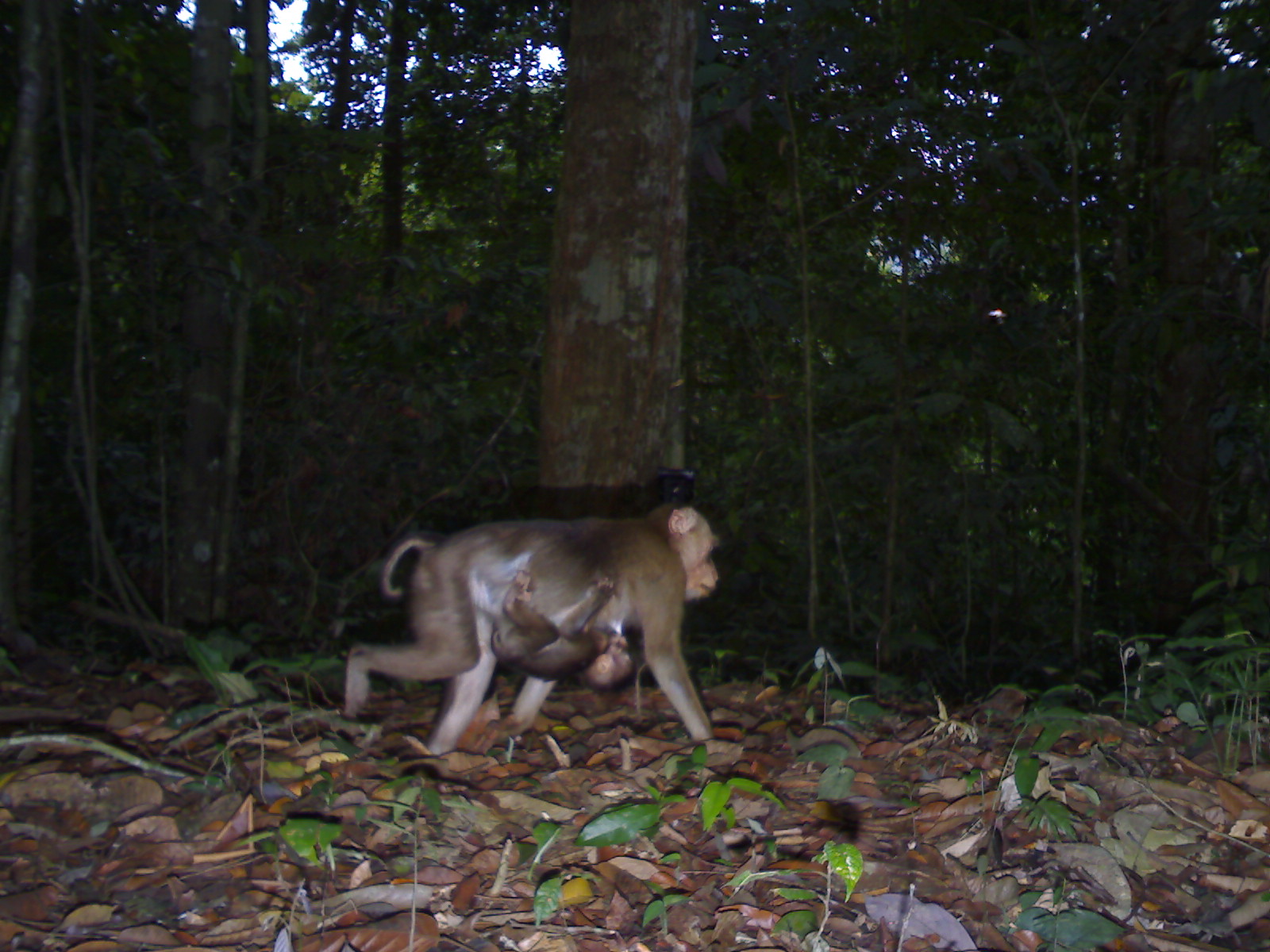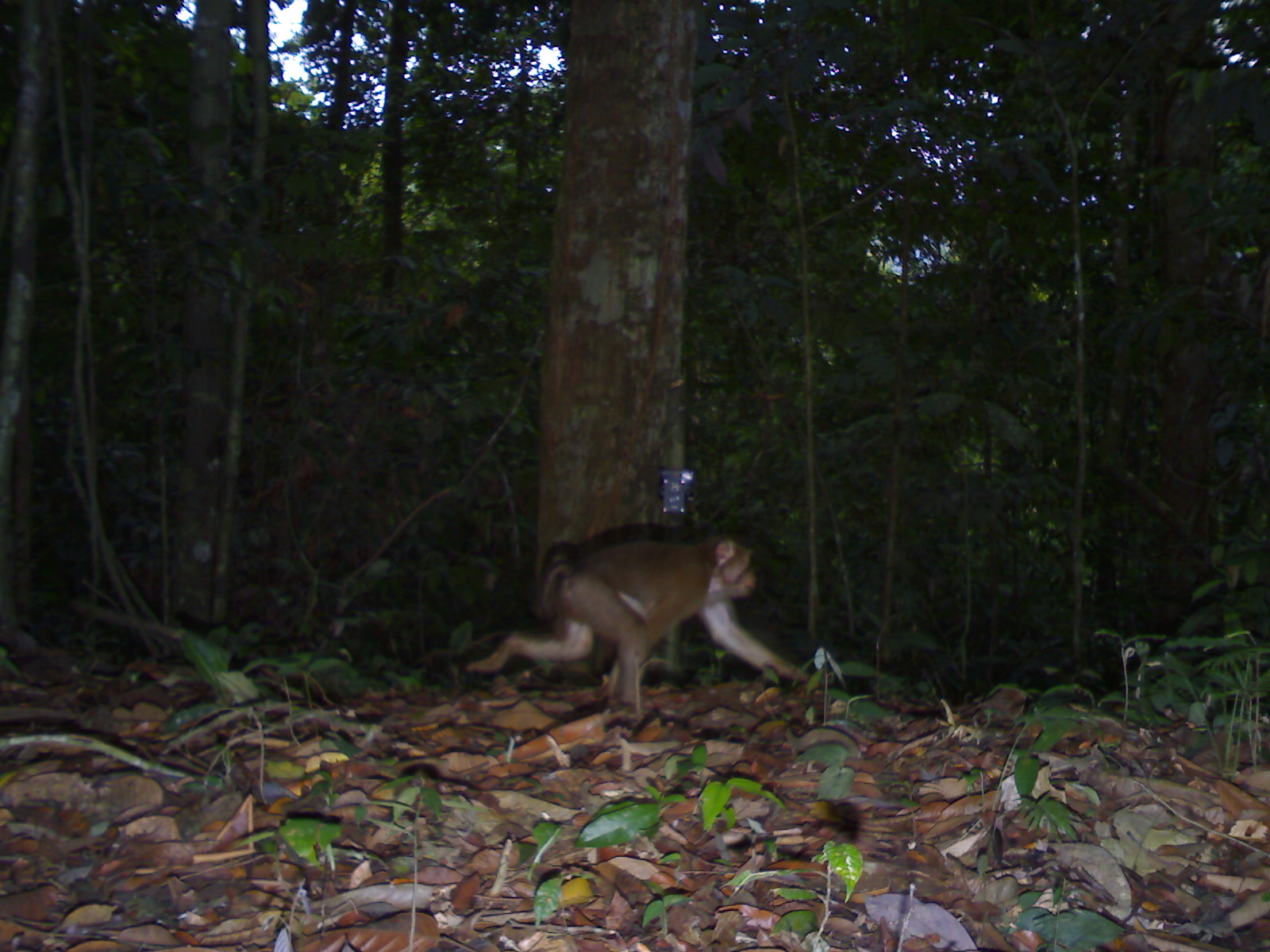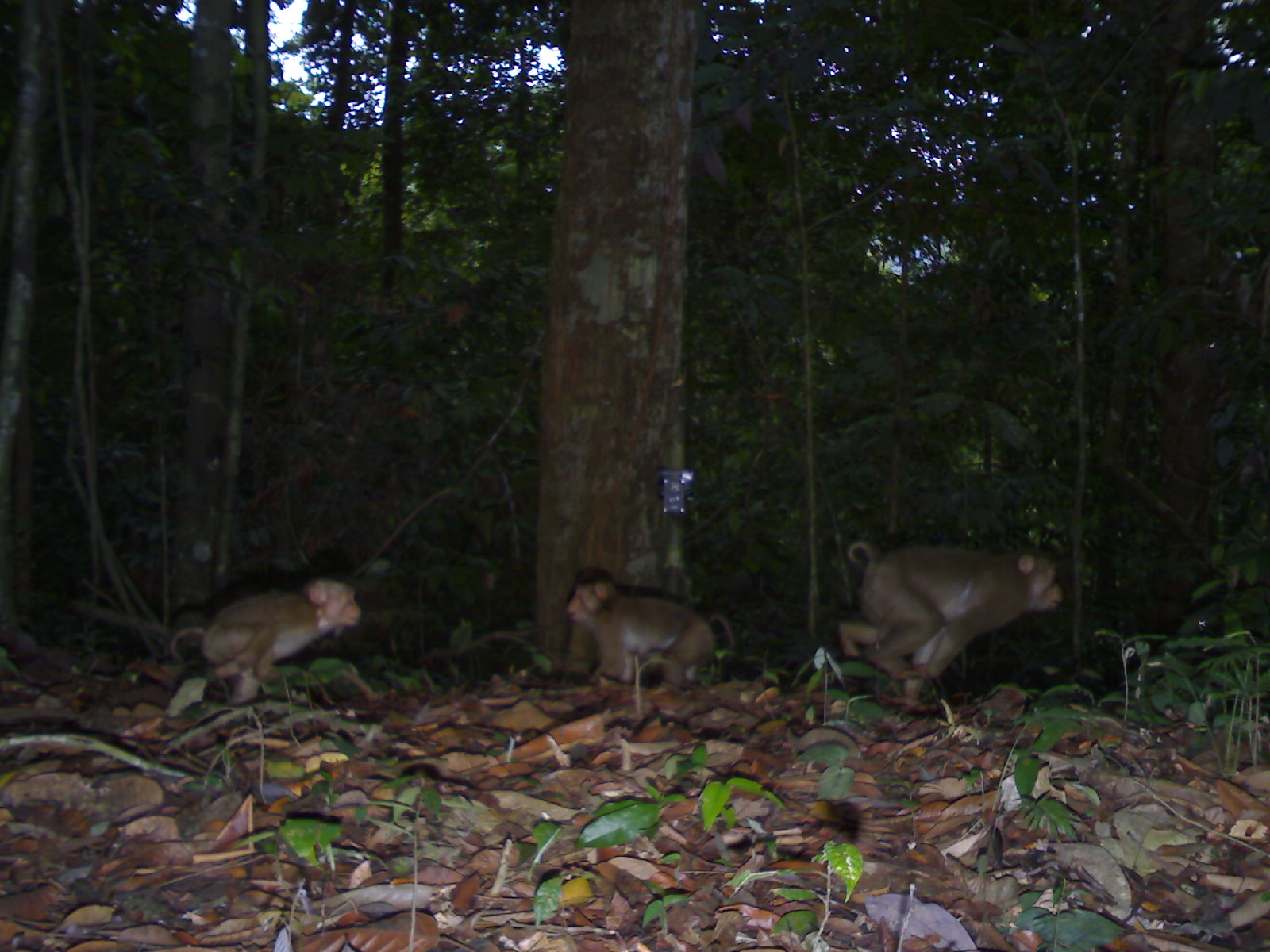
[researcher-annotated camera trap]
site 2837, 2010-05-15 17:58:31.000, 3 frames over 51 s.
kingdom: Animalia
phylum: Chordata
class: Mammalia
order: Primates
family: Cercopithecidae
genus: Macaca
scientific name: Macaca nemestrina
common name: southern pig-tailed macaque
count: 2